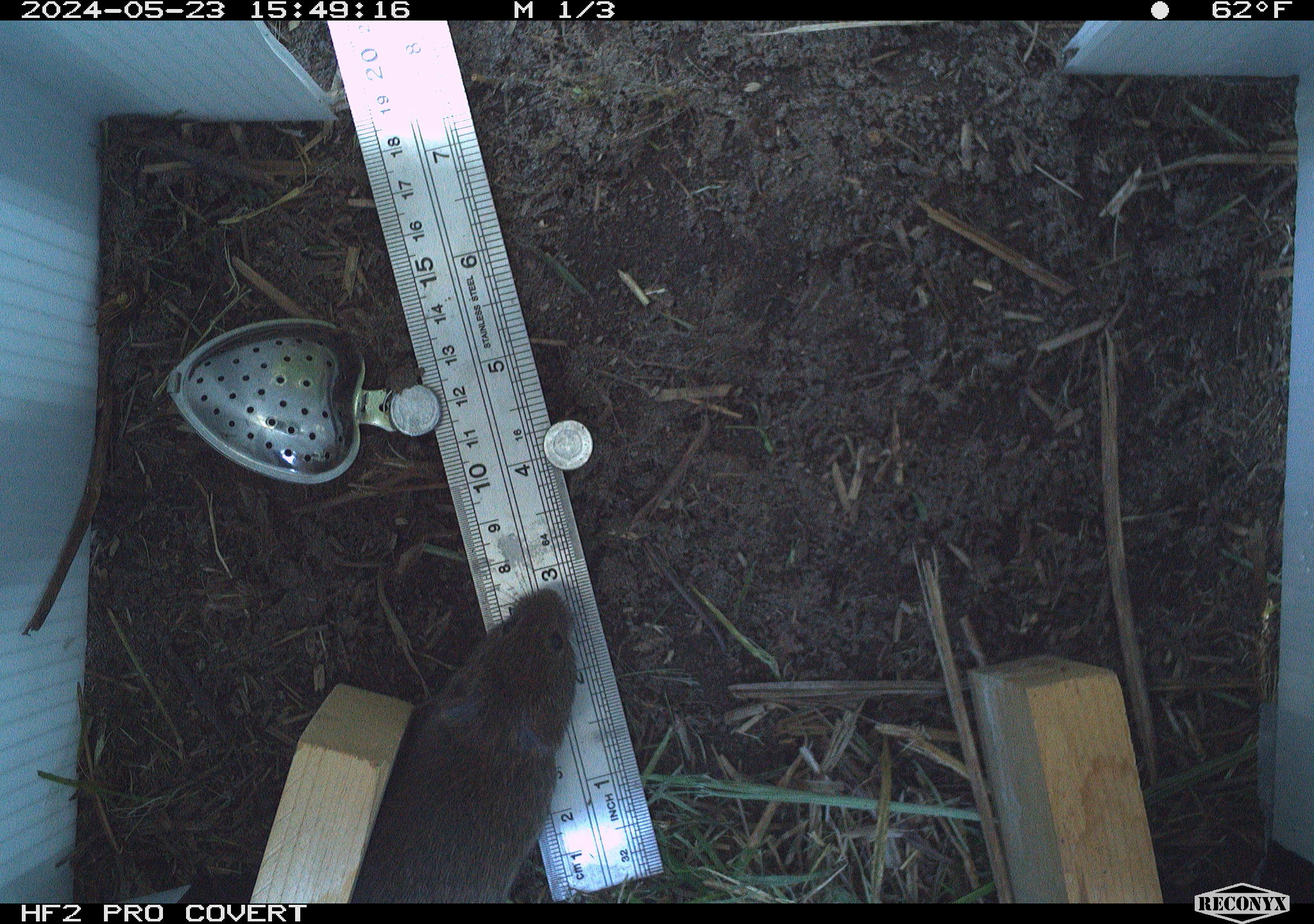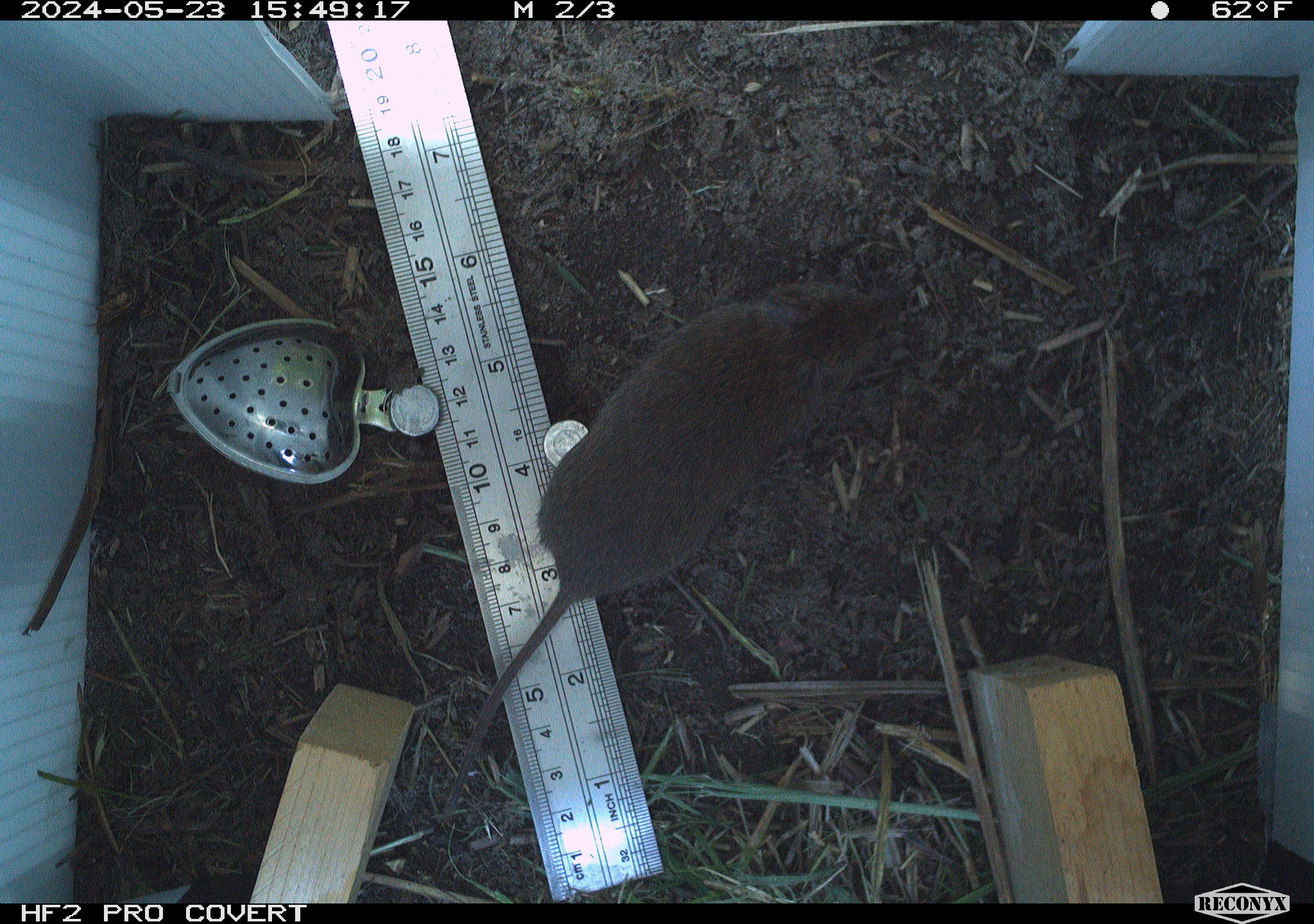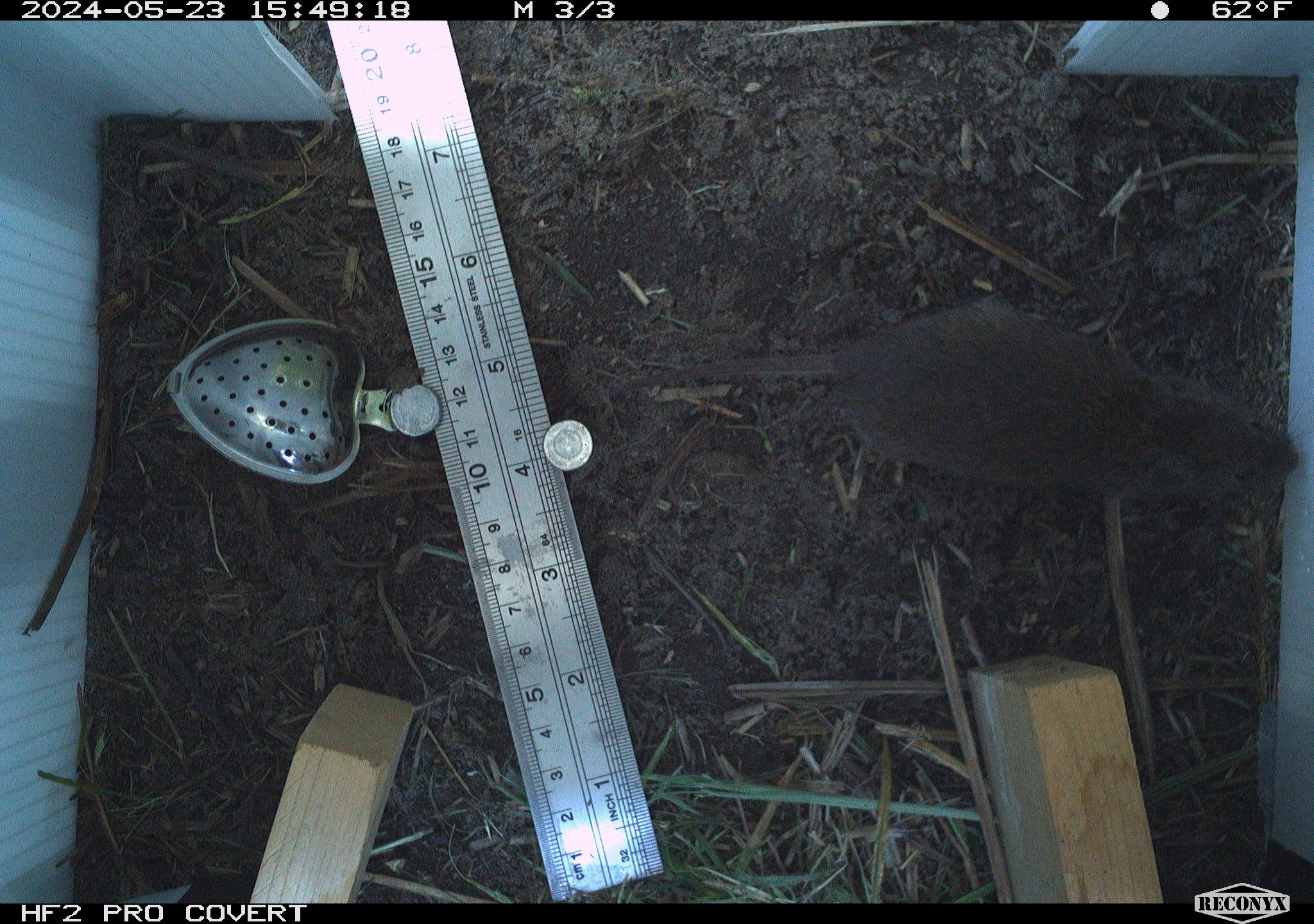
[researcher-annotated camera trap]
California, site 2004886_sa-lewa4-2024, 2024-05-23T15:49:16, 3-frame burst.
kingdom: Animalia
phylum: Chordata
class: Mammalia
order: Rodentia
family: Cricetidae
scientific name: Cricetidae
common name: hamsters, voles, lemmings, and allies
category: cricetidae family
Cricetidae family (hamsters, voles, lemmings, and allies) (Cricetidae).